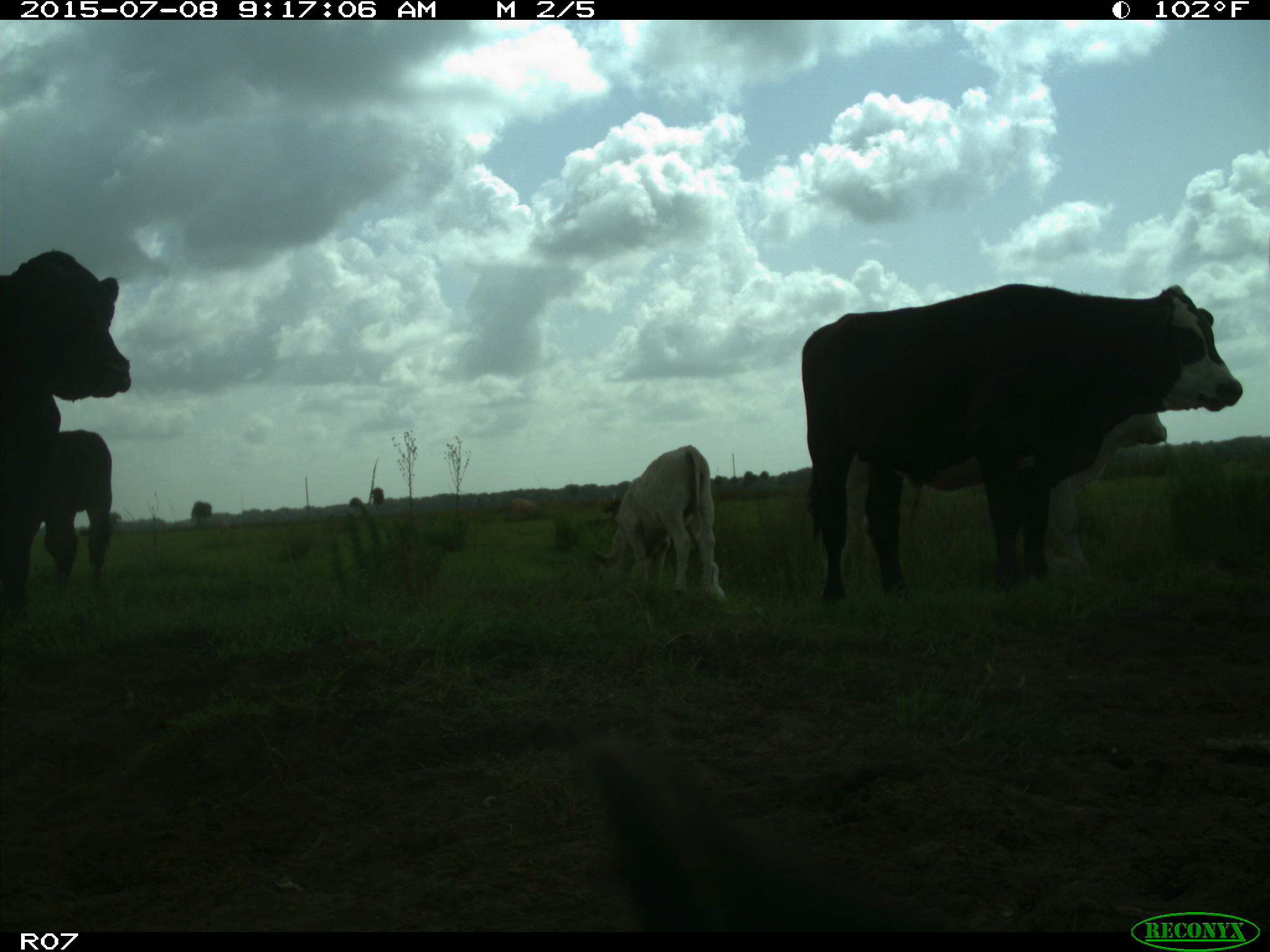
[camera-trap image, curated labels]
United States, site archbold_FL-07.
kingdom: Animalia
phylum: Chordata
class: Mammalia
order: Artiodactyla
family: Bovidae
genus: Bos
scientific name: Bos taurus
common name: domestic cow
Bos taurus (domestic cow).